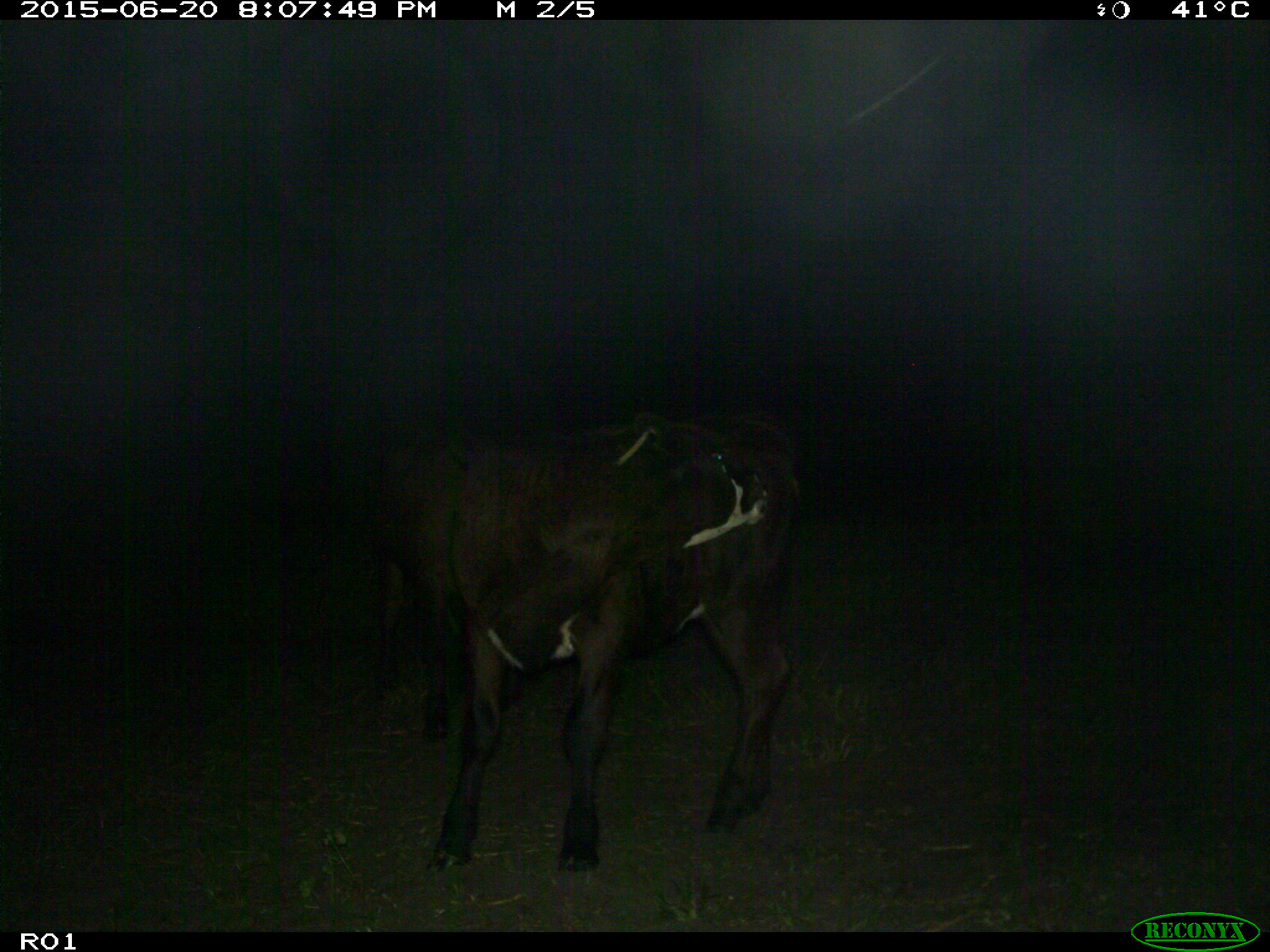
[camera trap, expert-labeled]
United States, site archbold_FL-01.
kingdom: Animalia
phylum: Chordata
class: Mammalia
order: Artiodactyla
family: Bovidae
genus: Bos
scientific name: Bos taurus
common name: domestic cow